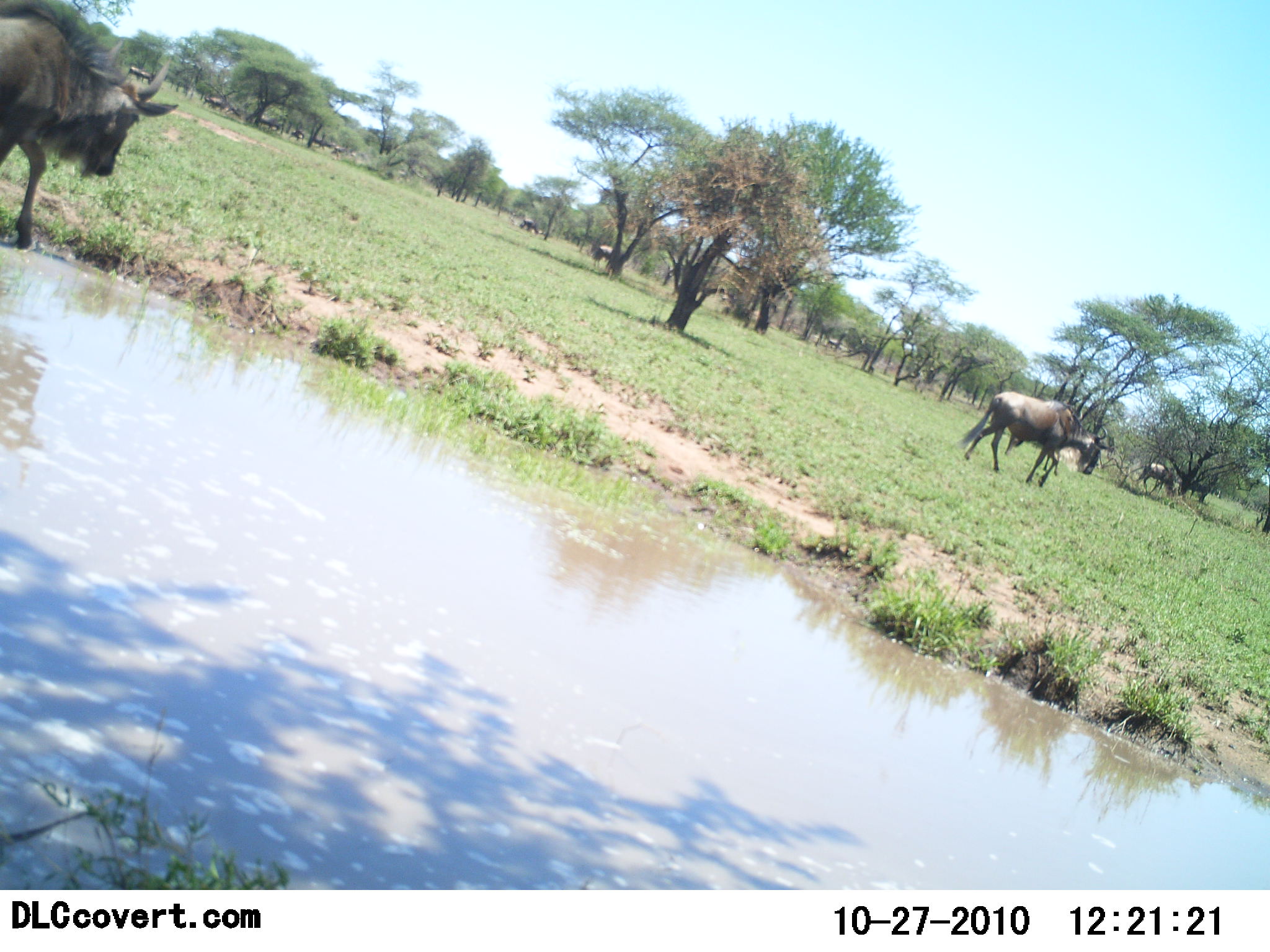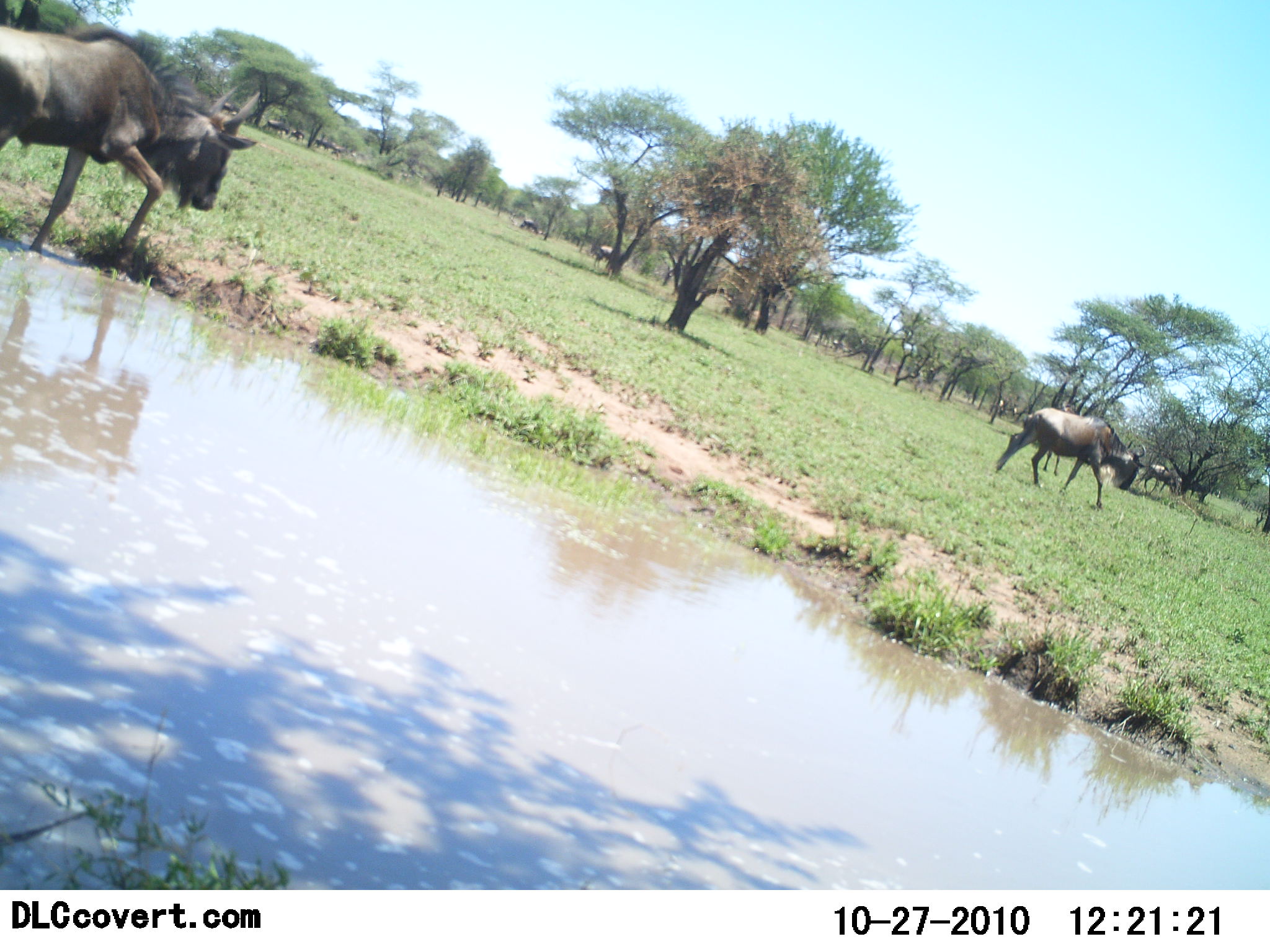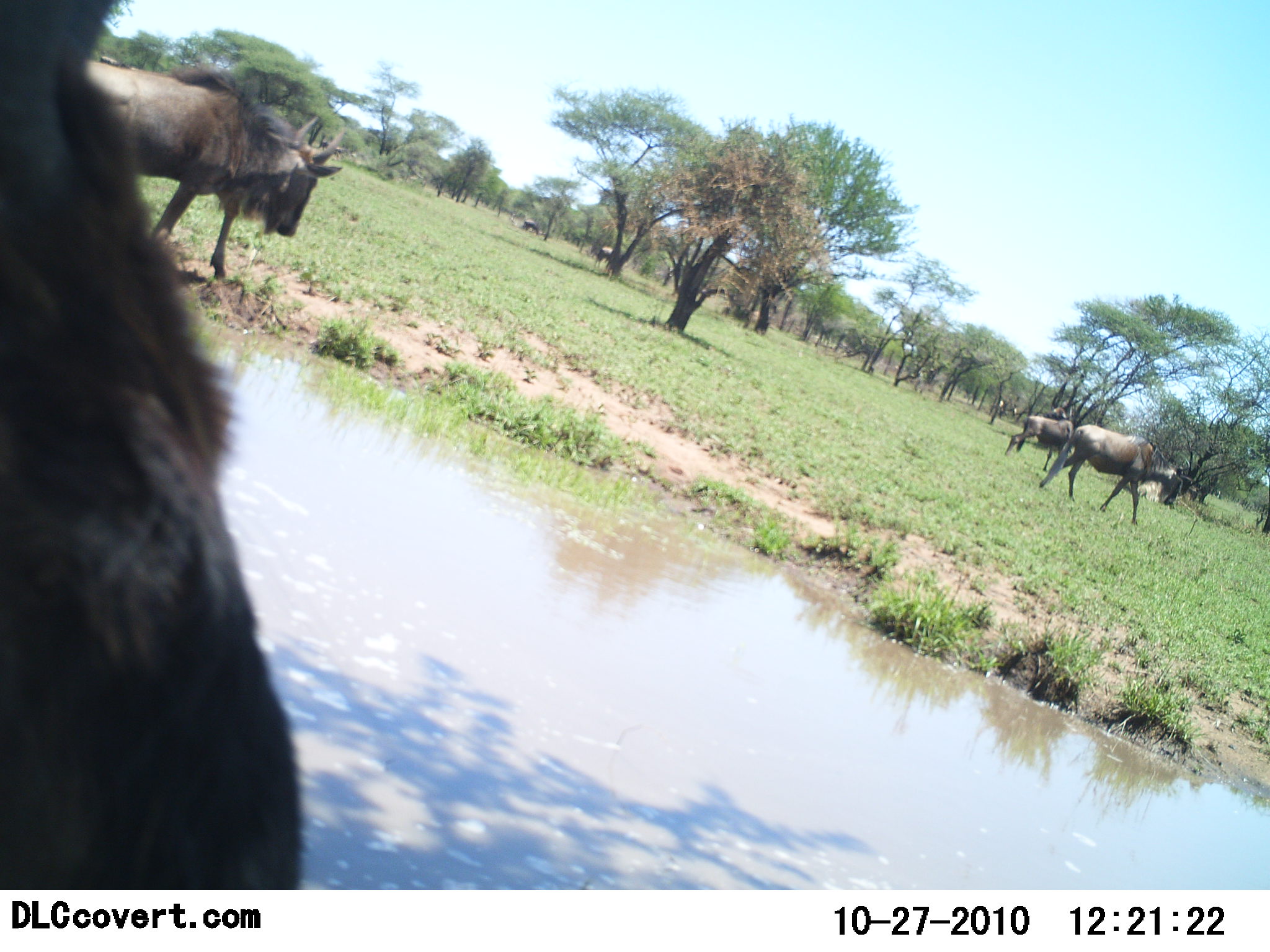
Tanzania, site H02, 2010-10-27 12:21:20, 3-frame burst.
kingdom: Animalia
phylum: Chordata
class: Mammalia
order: Artiodactyla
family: Bovidae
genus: Connochaetes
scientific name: Connochaetes taurinus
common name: blue wildebeest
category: wildebeest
Wildebeest (blue wildebeest) (Connochaetes taurinus), count 7. Behavior (volunteer vote fractions): standing 25%, resting 0%, moving 90%, interacting 0%. Young present (vote fraction): 0%. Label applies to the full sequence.